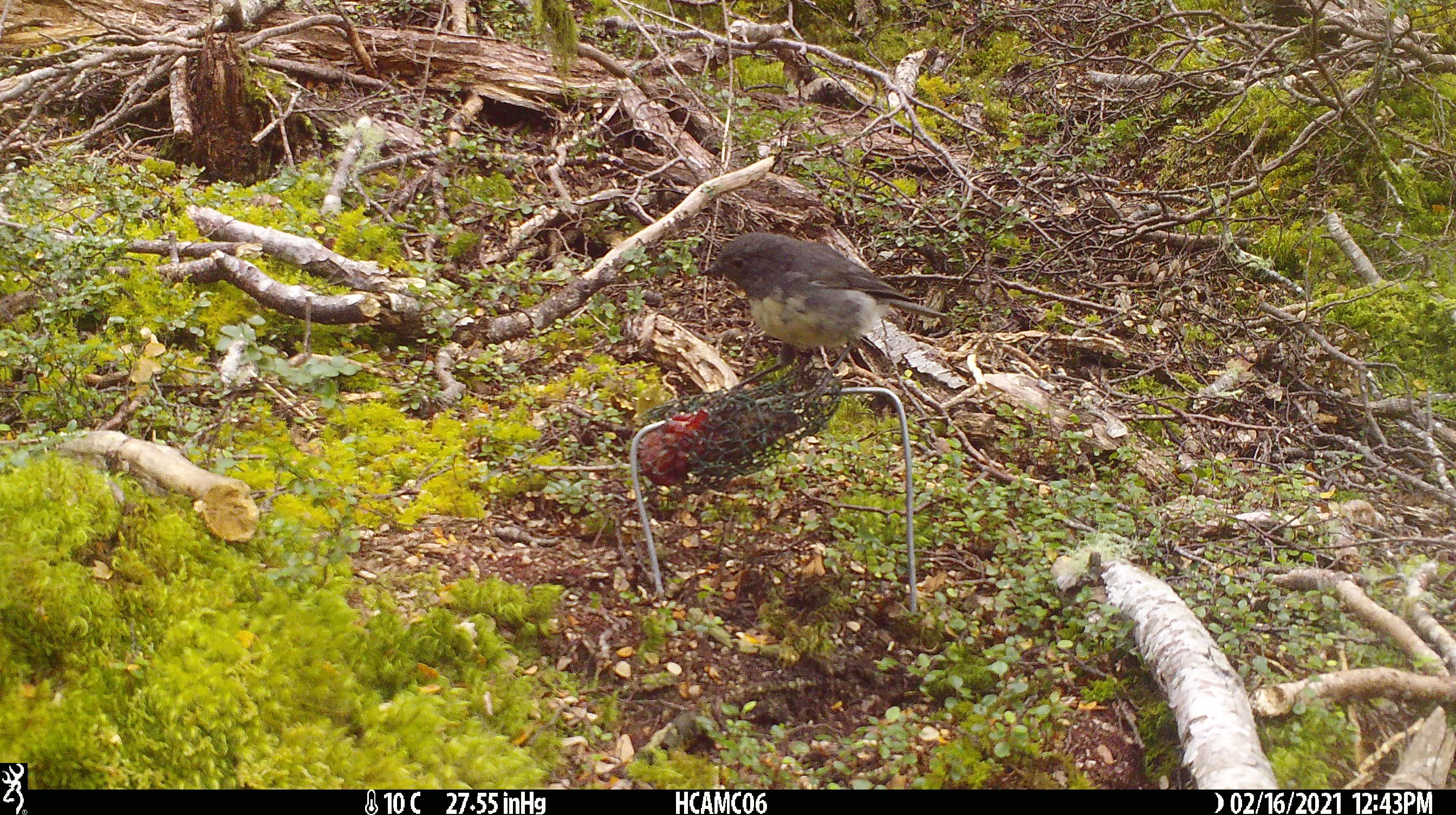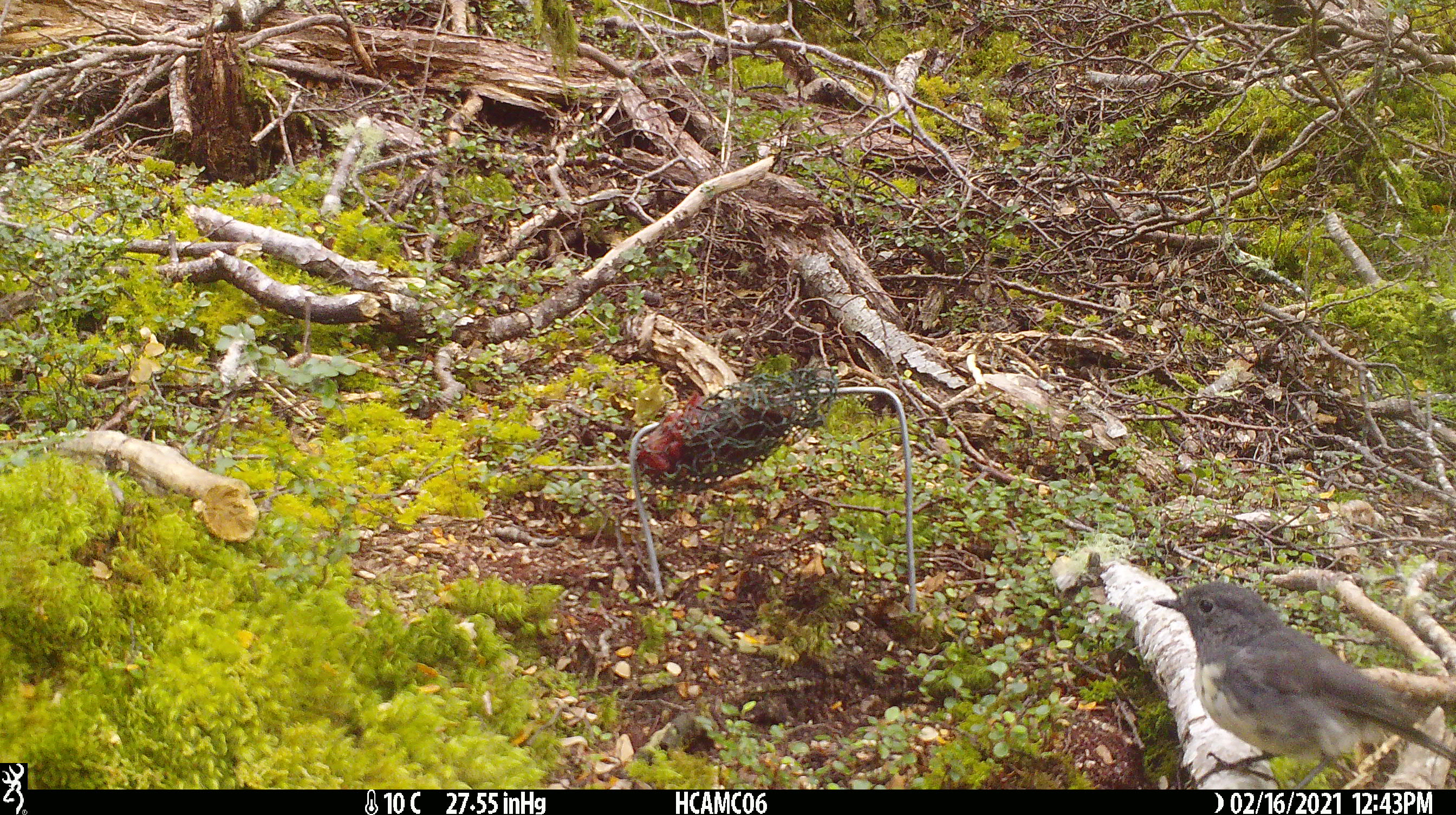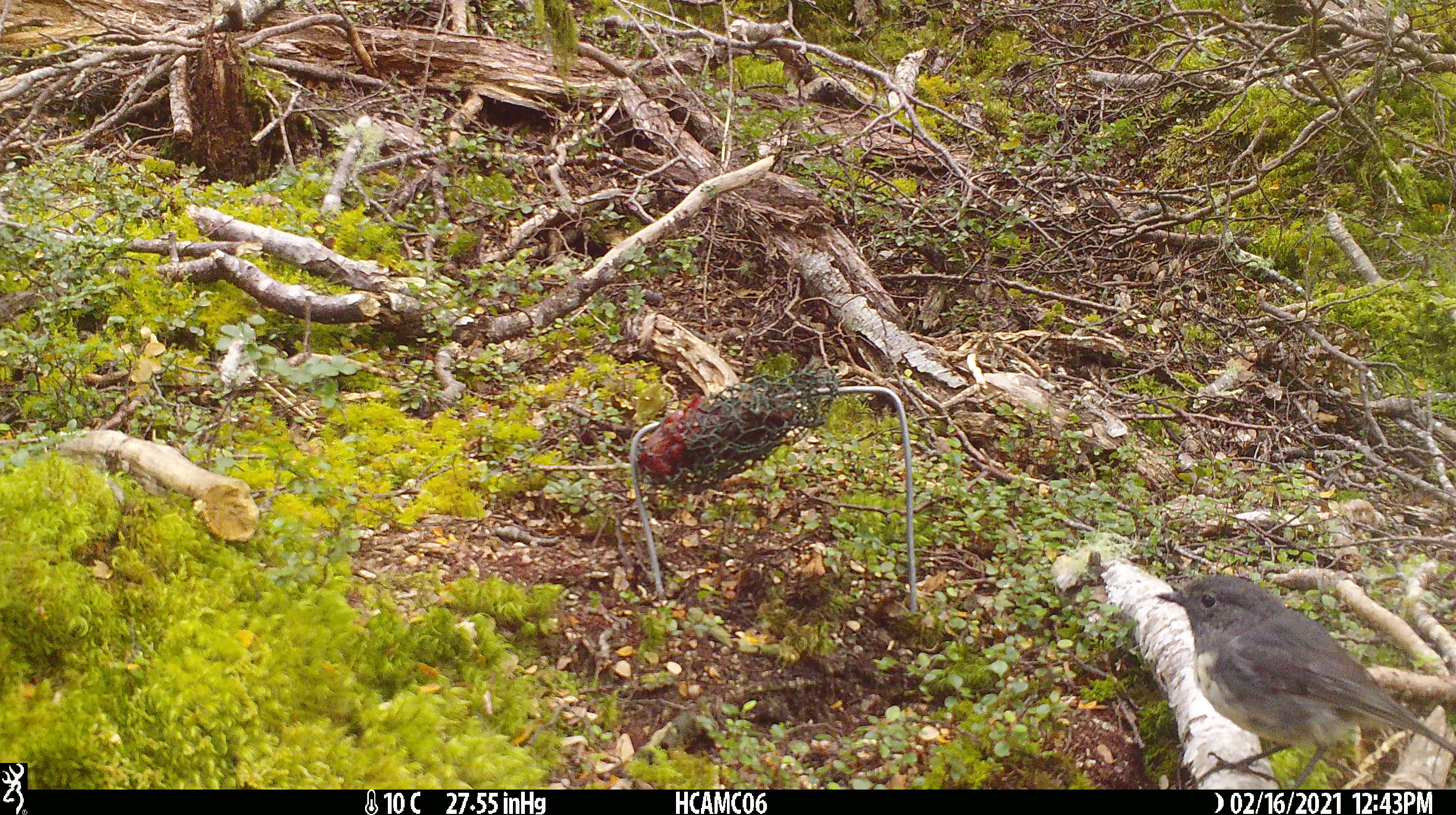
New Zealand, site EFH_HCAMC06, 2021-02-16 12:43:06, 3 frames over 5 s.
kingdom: Animalia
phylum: Chordata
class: Aves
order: Passeriformes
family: Petroicidae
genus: Petroica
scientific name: Petroica australis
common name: new zealand robin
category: robin